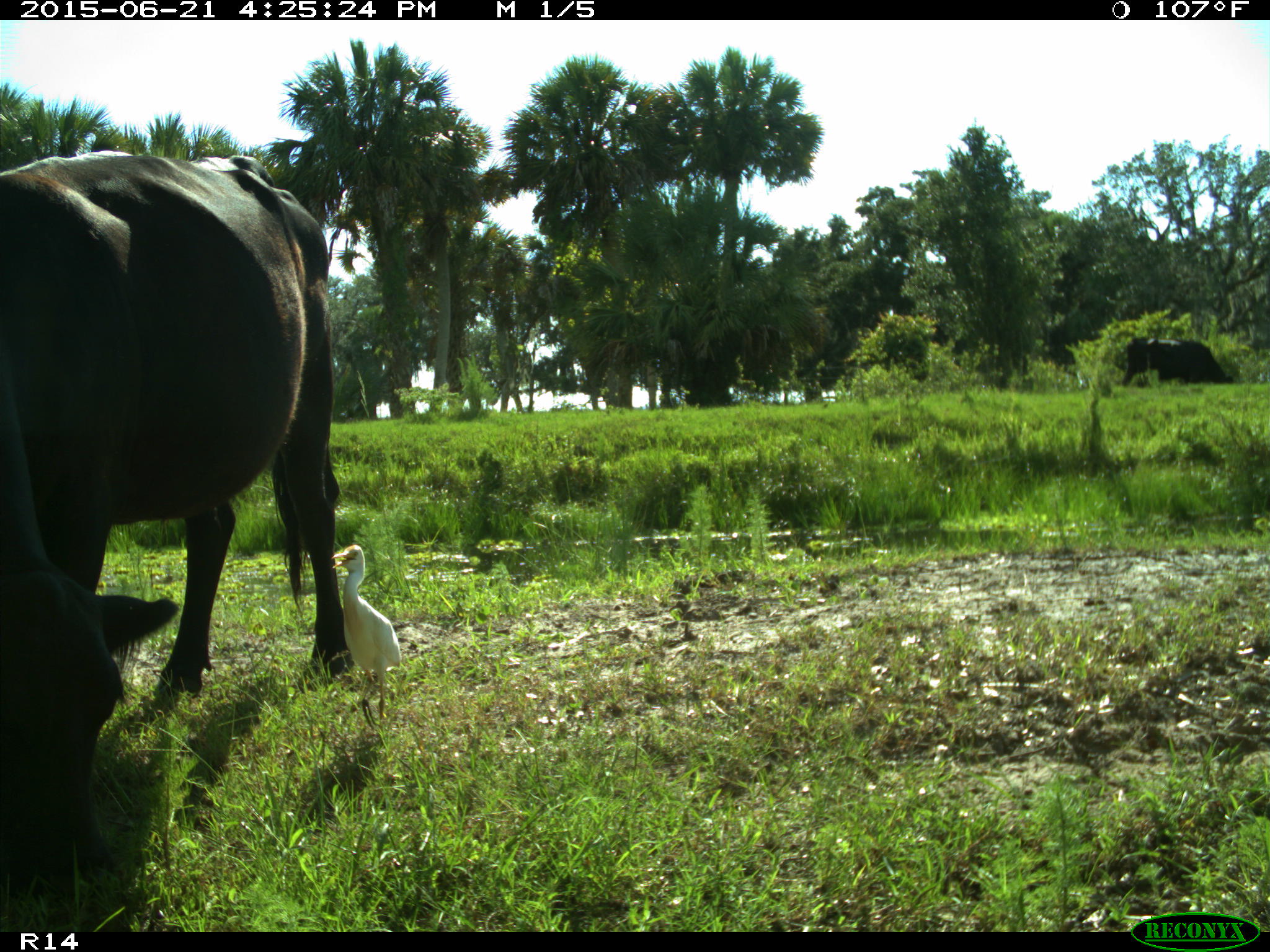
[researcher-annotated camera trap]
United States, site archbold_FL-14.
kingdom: Animalia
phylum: Chordata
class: Mammalia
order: Artiodactyla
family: Bovidae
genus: Bos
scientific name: Bos taurus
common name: domestic cow